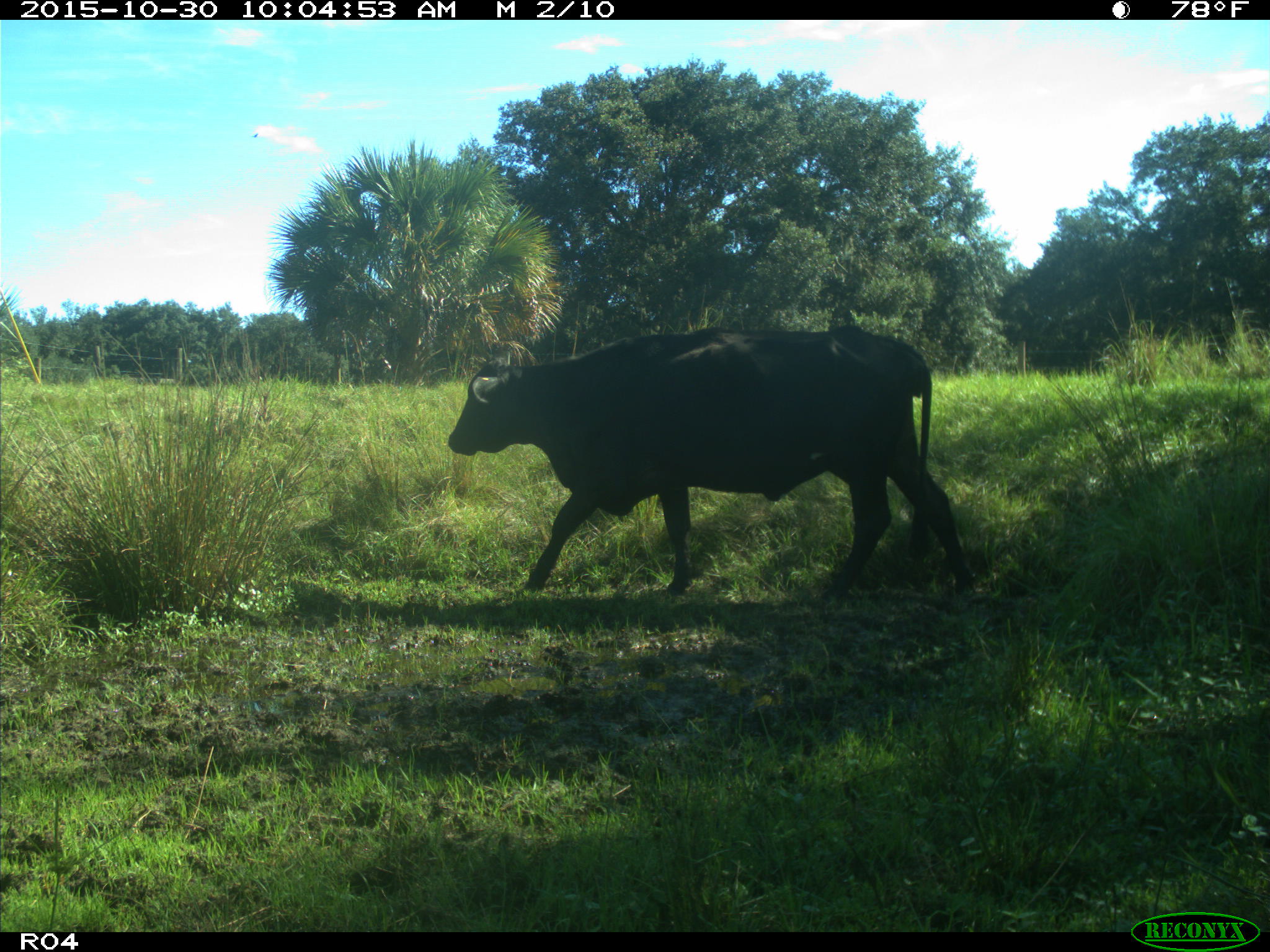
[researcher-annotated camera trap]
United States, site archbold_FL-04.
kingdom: Animalia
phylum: Chordata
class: Mammalia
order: Artiodactyla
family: Bovidae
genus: Bos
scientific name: Bos taurus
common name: domestic cow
Bos taurus (domestic cow).